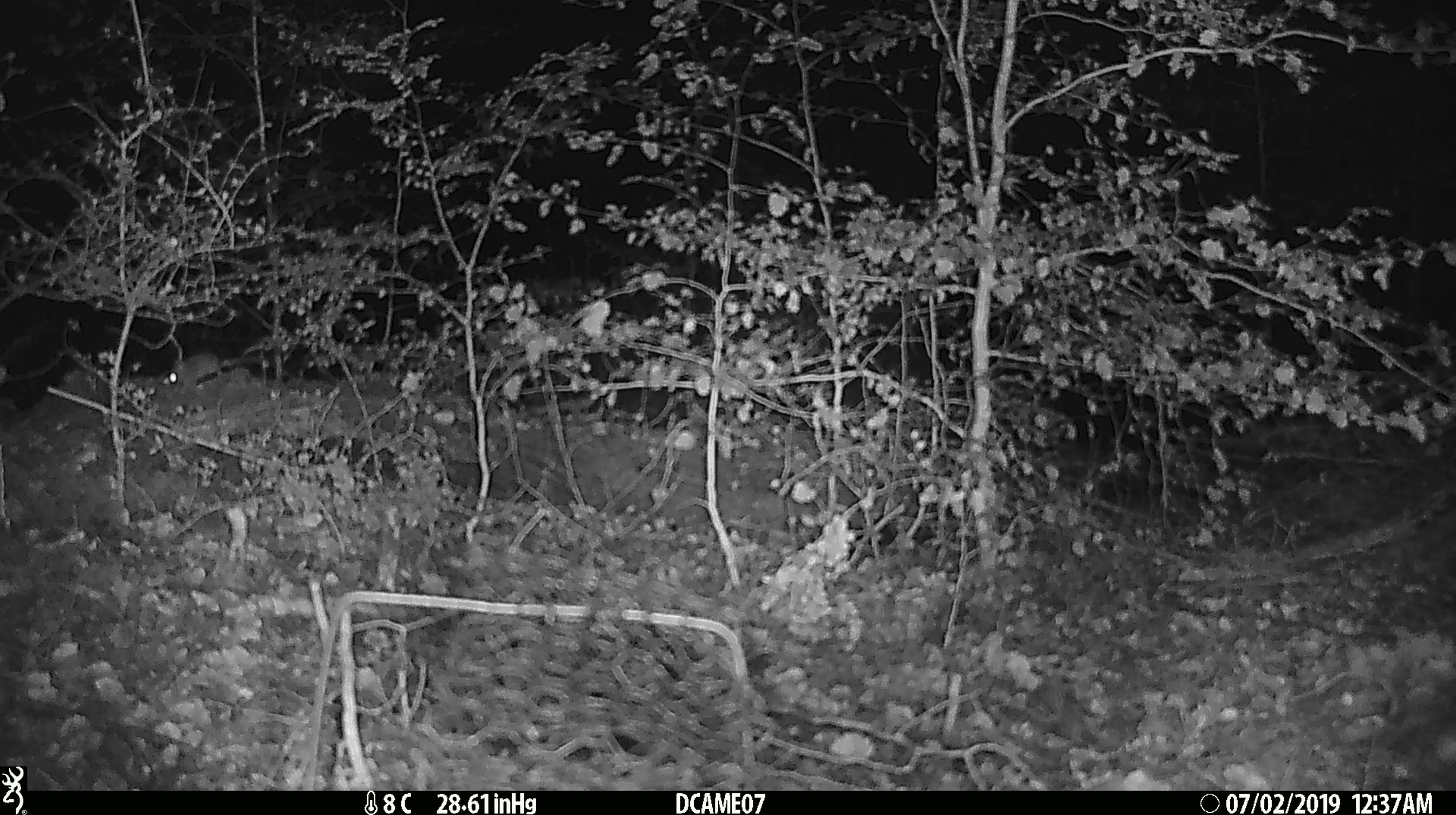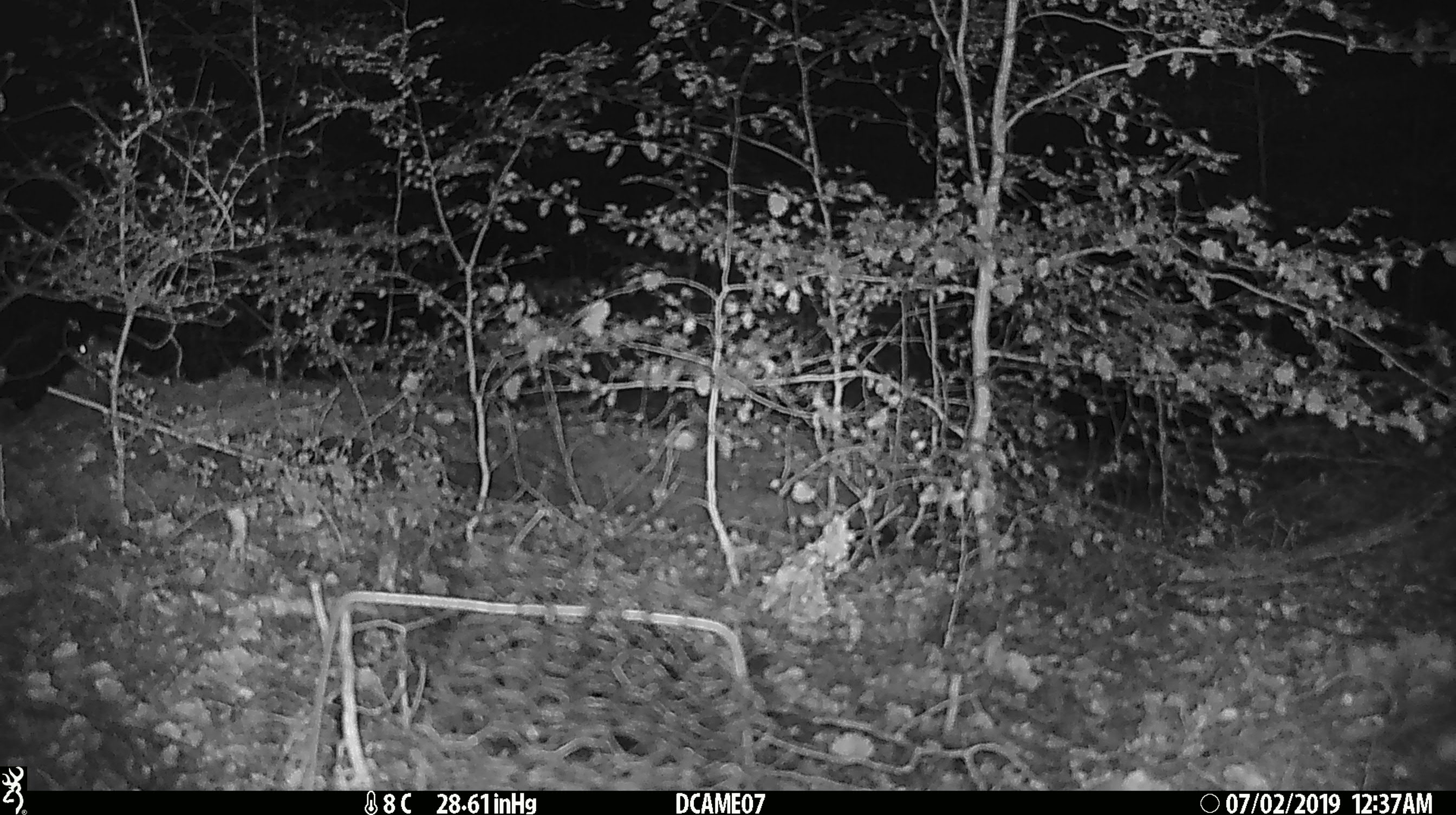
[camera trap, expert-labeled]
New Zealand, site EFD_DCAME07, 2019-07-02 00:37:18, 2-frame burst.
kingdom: Animalia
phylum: Chordata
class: Mammalia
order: Rodentia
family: Muridae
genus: Mus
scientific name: Mus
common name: mouse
Mouse (Mus).